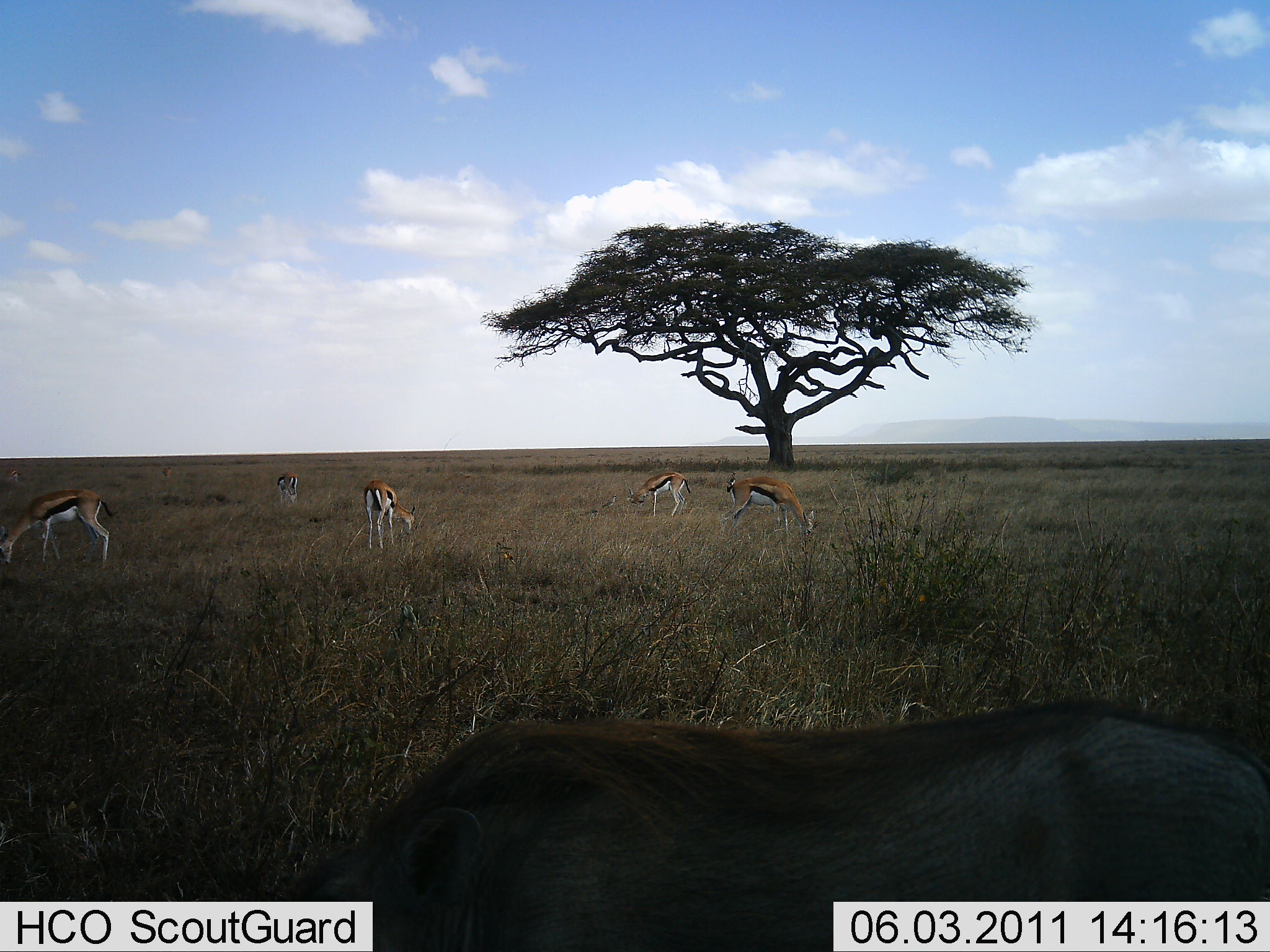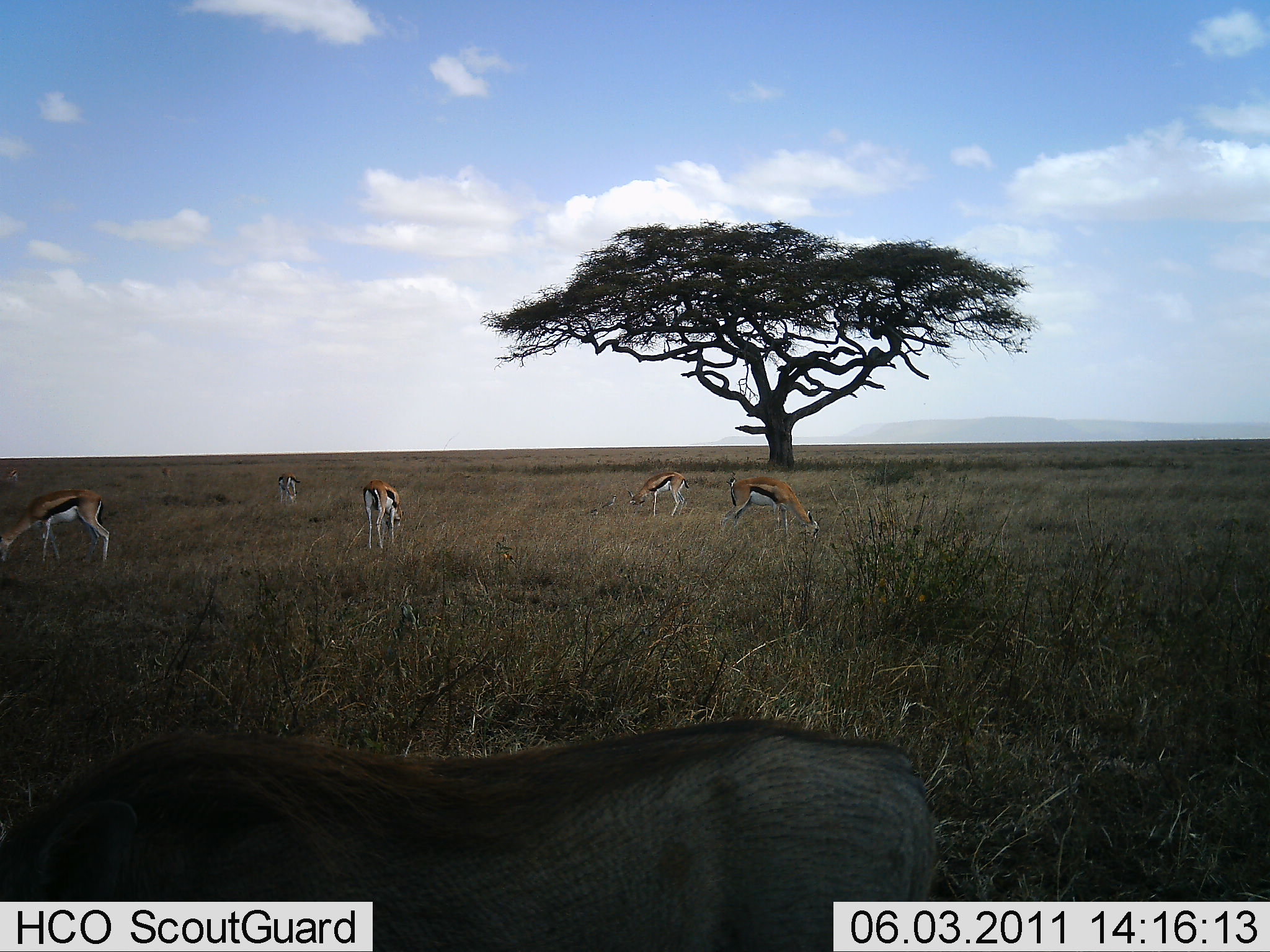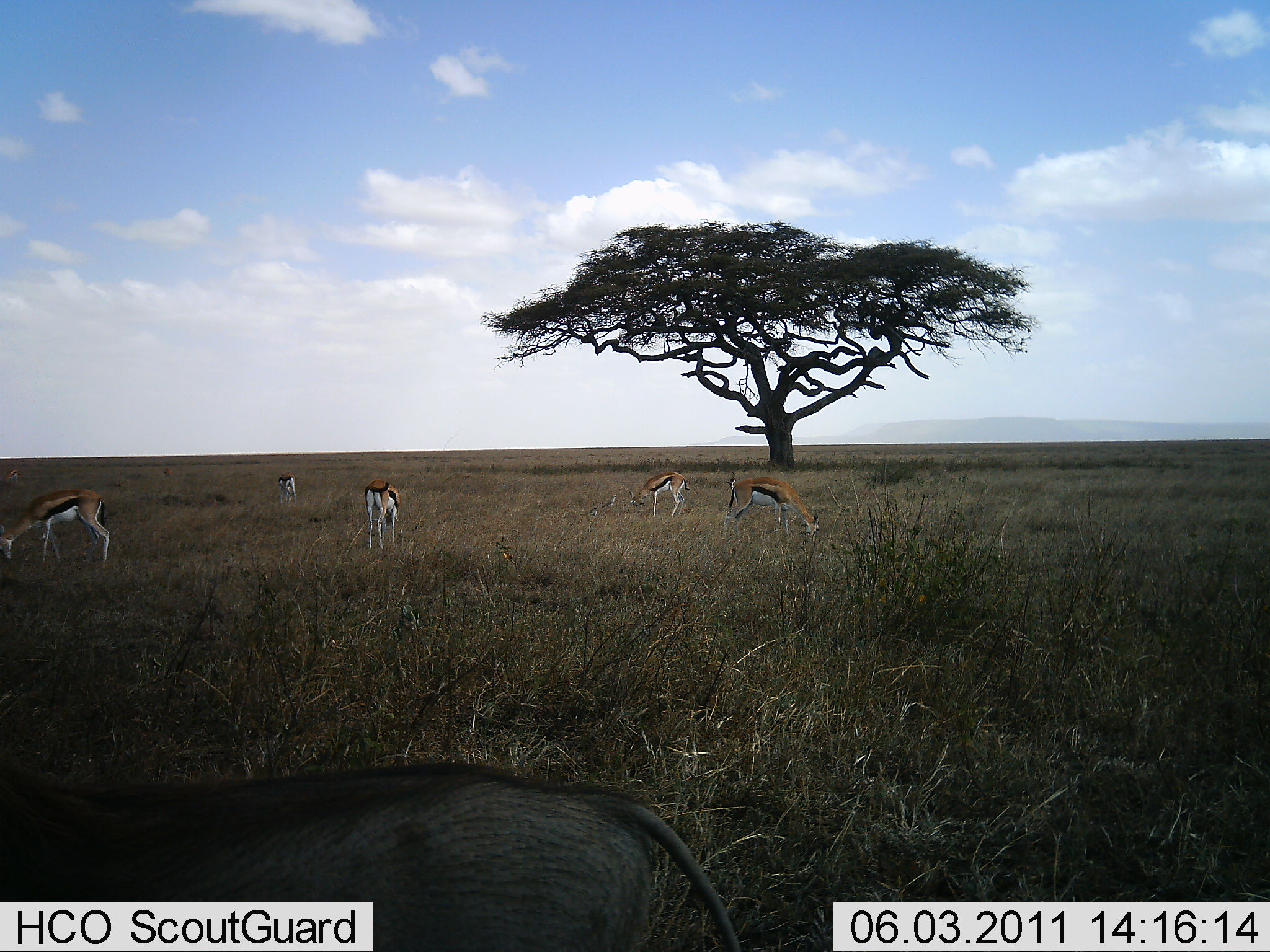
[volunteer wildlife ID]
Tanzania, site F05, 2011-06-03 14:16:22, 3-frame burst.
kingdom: Animalia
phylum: Chordata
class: Mammalia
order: Artiodactyla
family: Bovidae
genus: Eudorcas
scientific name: Eudorcas thomsonii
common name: thomson's gazelle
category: gazellethomsons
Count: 5.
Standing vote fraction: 21%.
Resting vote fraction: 0%.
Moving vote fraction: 11%.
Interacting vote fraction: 0%.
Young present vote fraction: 0%.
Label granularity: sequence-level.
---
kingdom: Animalia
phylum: Chordata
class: Mammalia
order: Artiodactyla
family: Suidae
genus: Phacochoerus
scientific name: Phacochoerus africanus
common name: warthog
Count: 1.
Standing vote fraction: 0%.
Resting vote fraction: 0%.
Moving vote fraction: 92%.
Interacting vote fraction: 0%.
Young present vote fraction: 0%.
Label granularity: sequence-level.